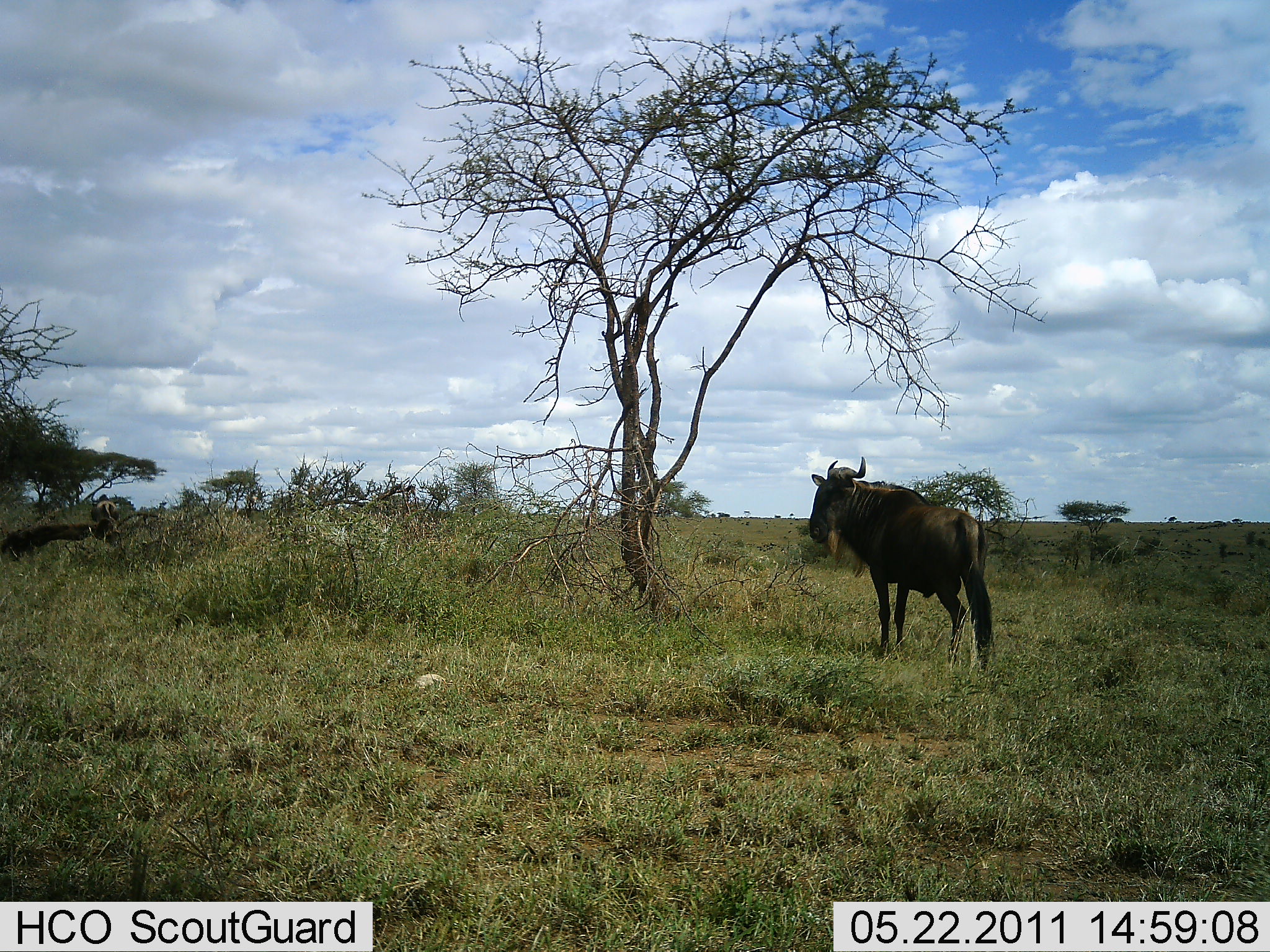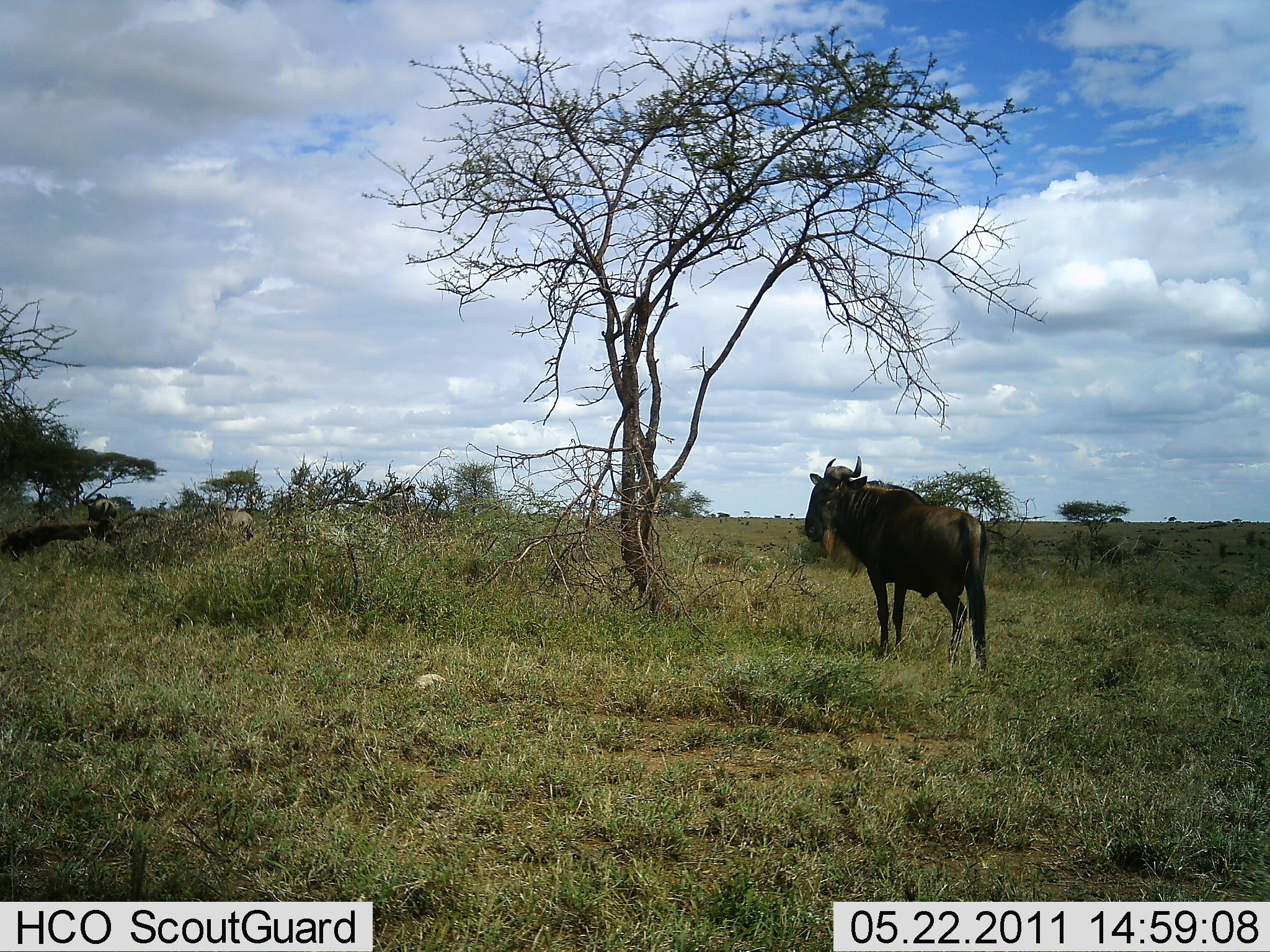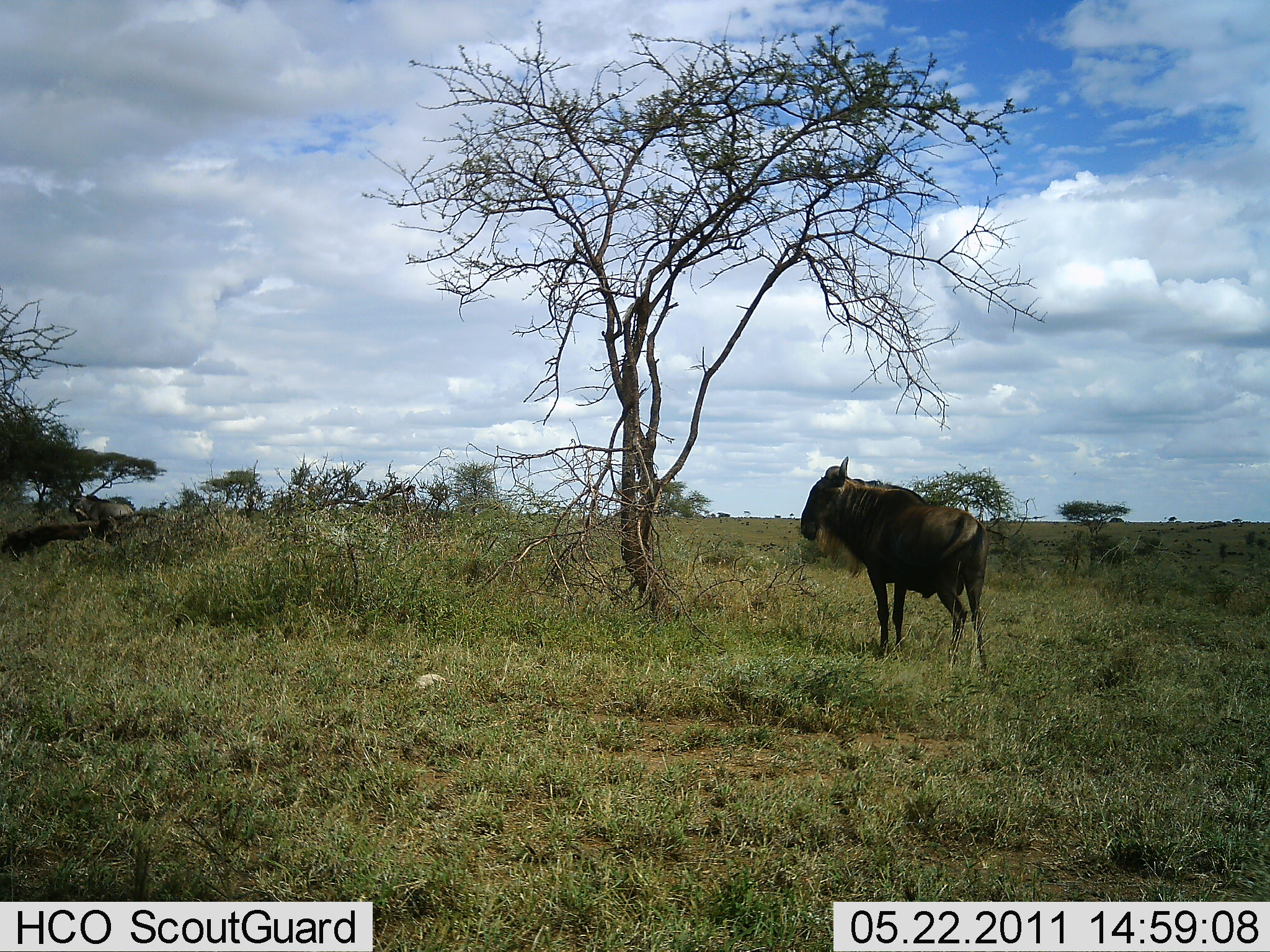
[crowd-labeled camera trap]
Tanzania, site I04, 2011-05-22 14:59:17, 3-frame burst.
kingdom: Animalia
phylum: Chordata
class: Mammalia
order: Artiodactyla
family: Bovidae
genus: Connochaetes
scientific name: Connochaetes taurinus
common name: blue wildebeest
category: wildebeest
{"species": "wildebeest (blue wildebeest) (Connochaetes taurinus)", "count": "3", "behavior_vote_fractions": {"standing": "100%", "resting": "0%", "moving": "50%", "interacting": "0%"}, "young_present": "0%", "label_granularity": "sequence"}